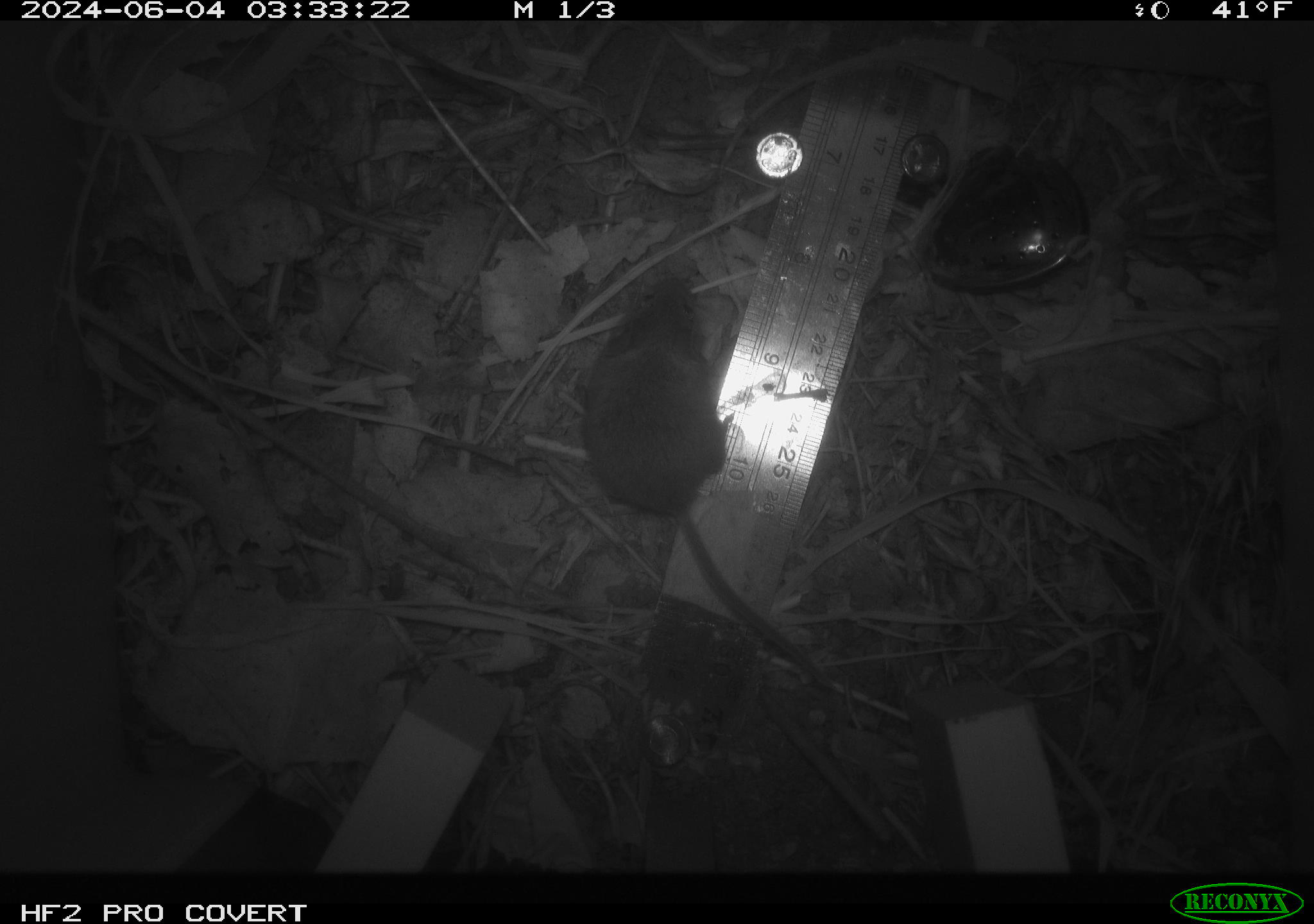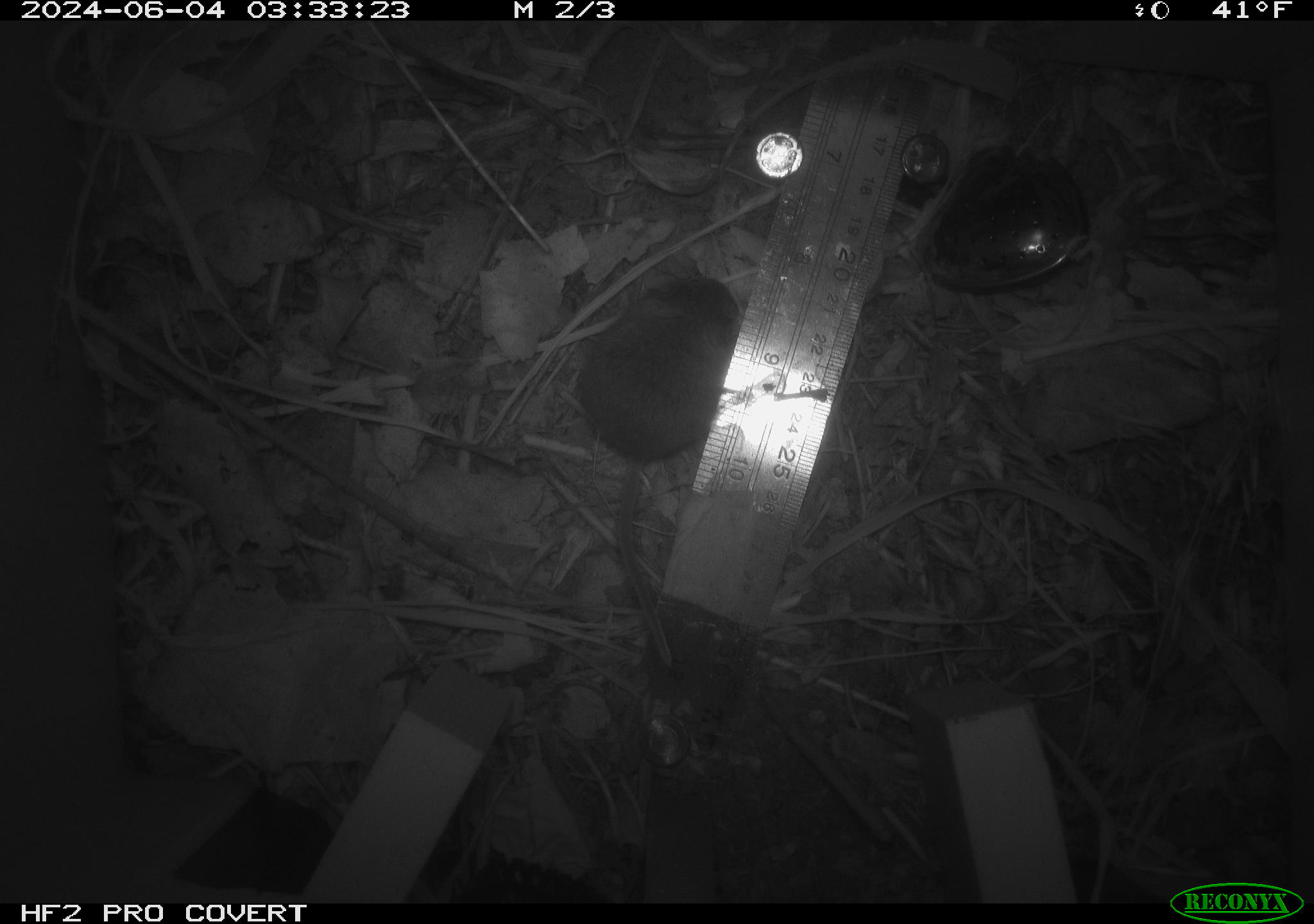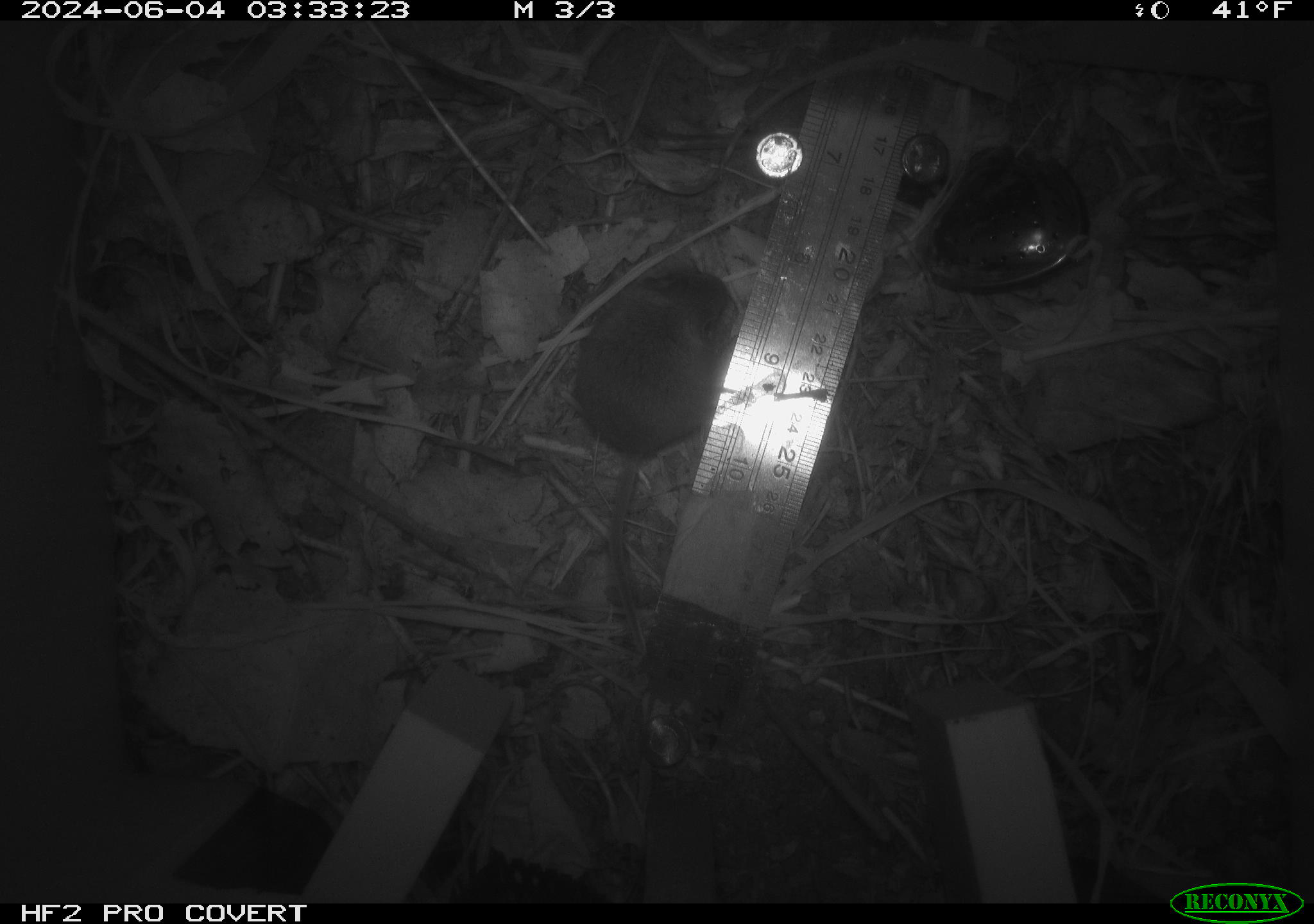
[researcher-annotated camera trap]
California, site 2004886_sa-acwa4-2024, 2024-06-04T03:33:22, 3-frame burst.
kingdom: Animalia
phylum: Chordata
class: Mammalia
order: Rodentia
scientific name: Rodentia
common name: mouse species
Mouse species (Rodentia).